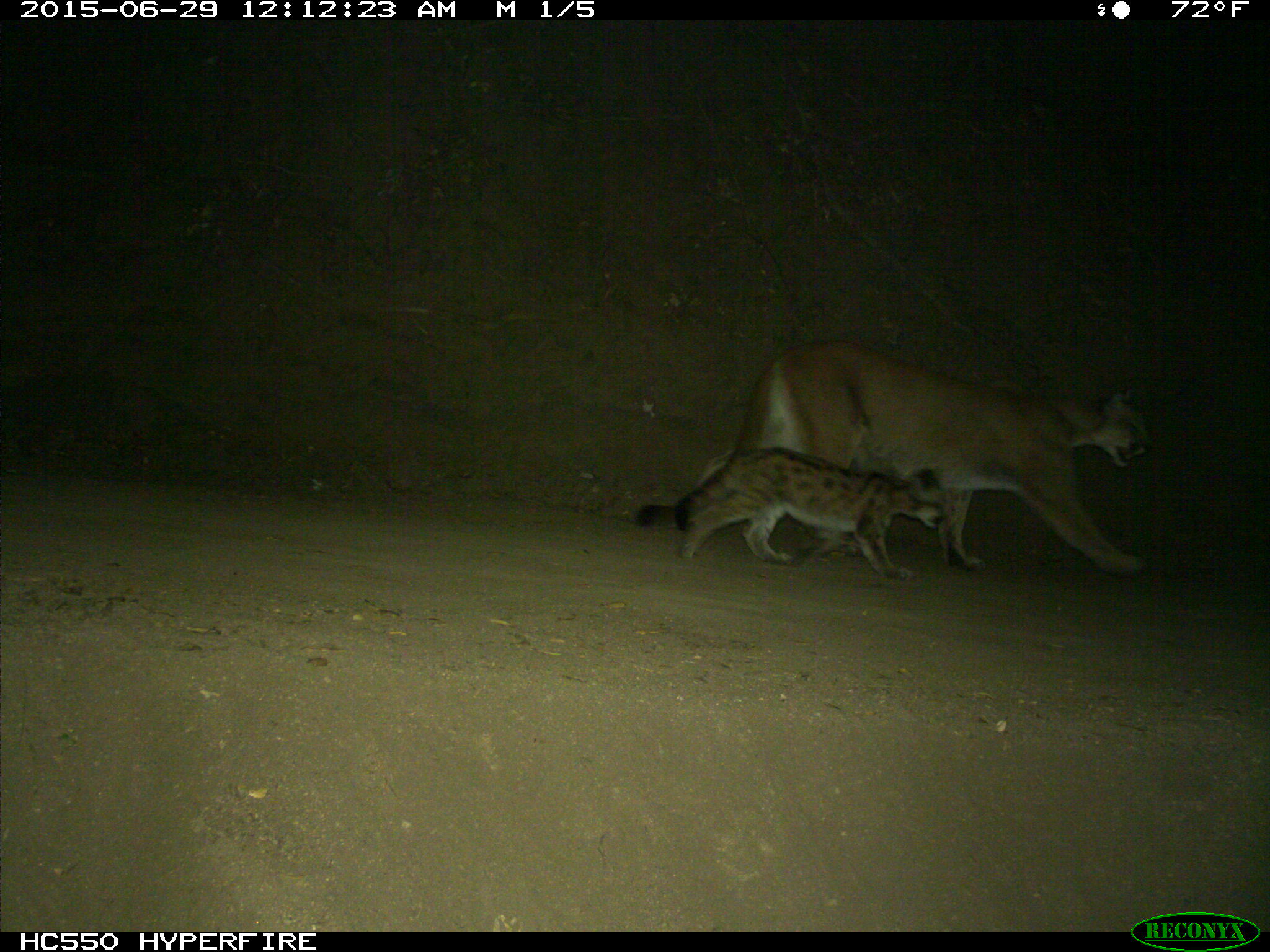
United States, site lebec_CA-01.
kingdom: Animalia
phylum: Chordata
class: Mammalia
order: Carnivora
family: Felidae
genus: Puma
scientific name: Puma concolor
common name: mountain lion